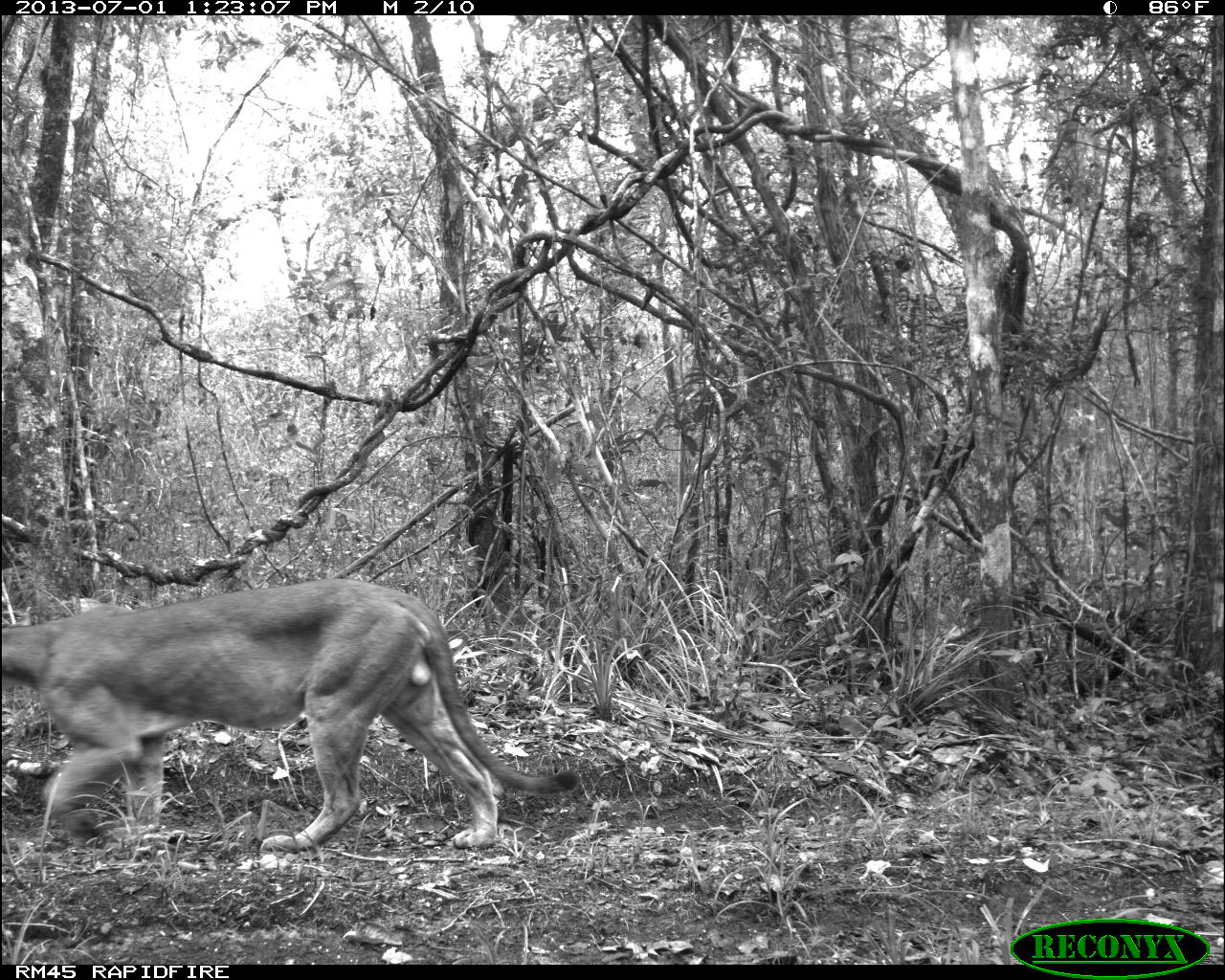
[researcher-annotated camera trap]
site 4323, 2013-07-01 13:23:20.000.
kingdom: Animalia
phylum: Chordata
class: Mammalia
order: Carnivora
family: Felidae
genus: Puma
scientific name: Puma concolor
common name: mountain lion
Puma concolor (mountain lion), count 1, sex male.